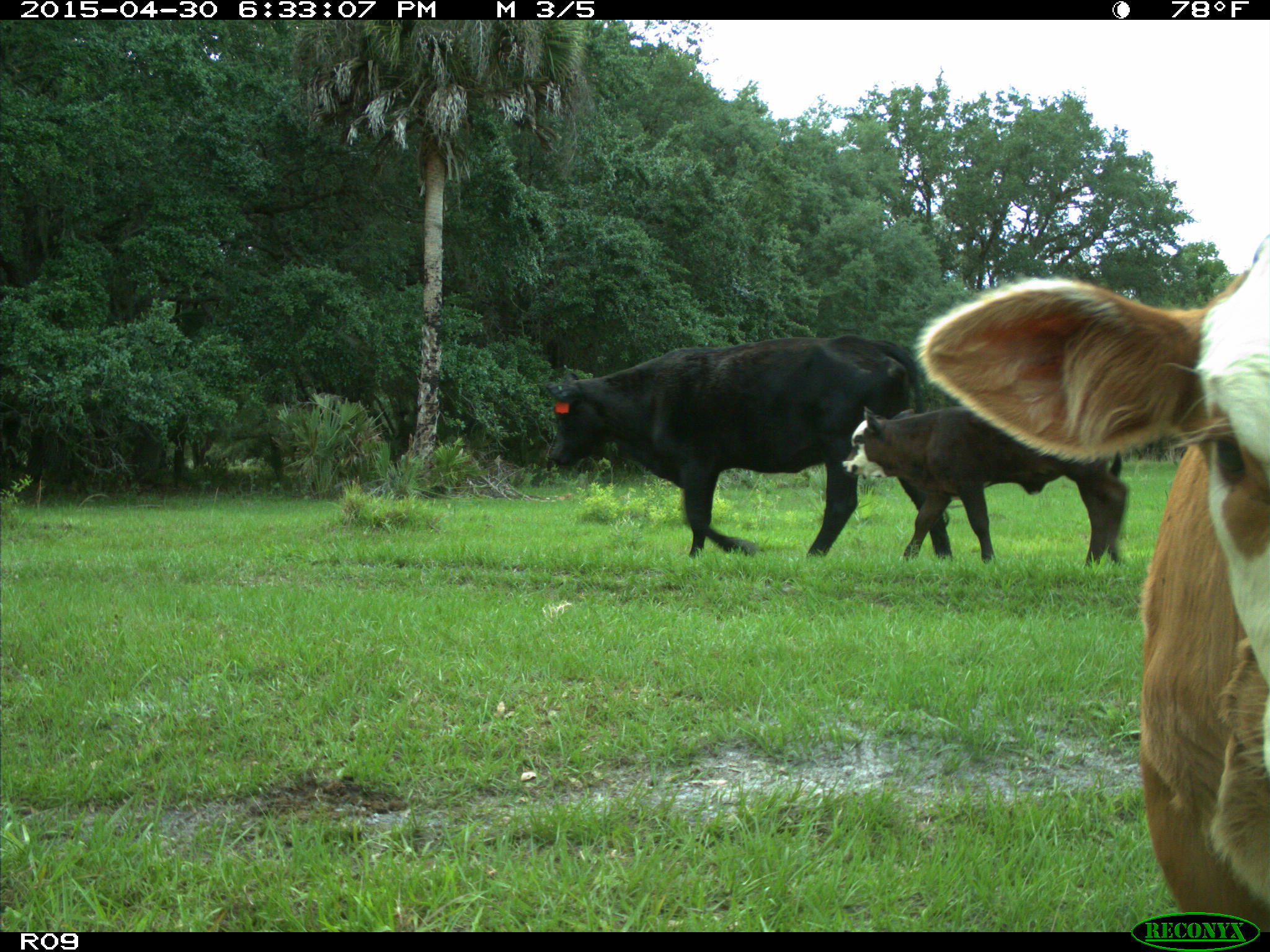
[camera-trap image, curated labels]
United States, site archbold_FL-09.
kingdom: Animalia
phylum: Chordata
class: Mammalia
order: Artiodactyla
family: Bovidae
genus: Bos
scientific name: Bos taurus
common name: domestic cow